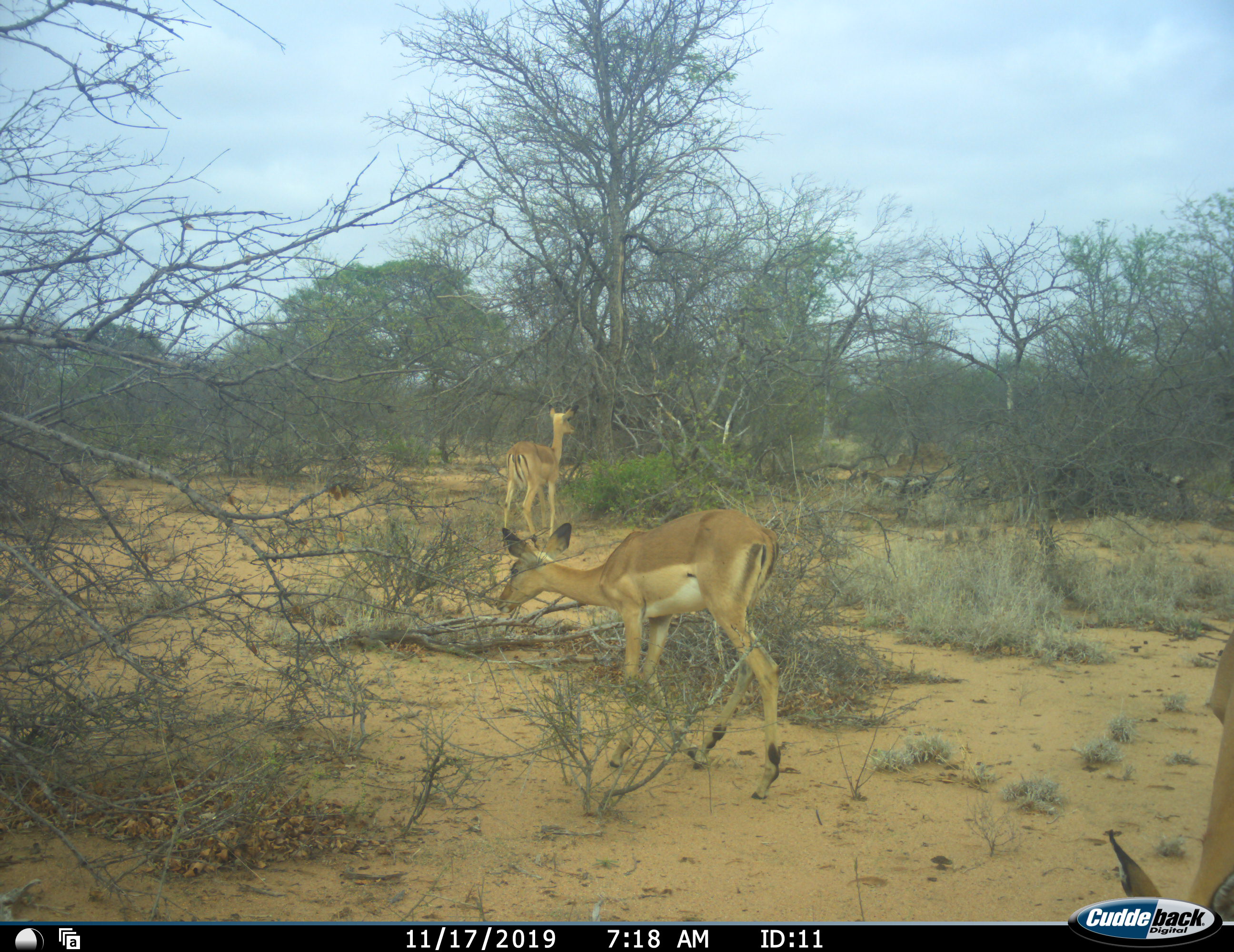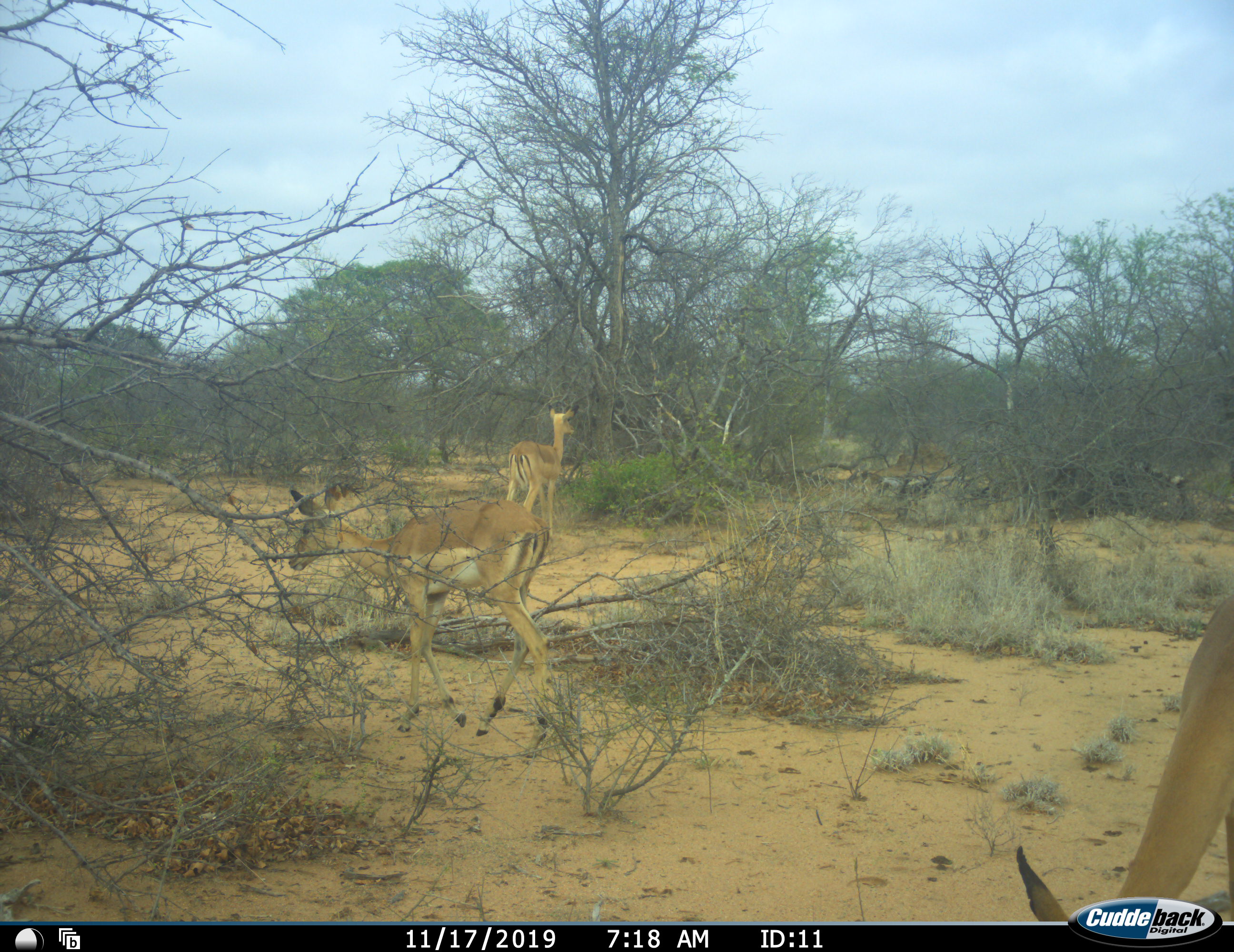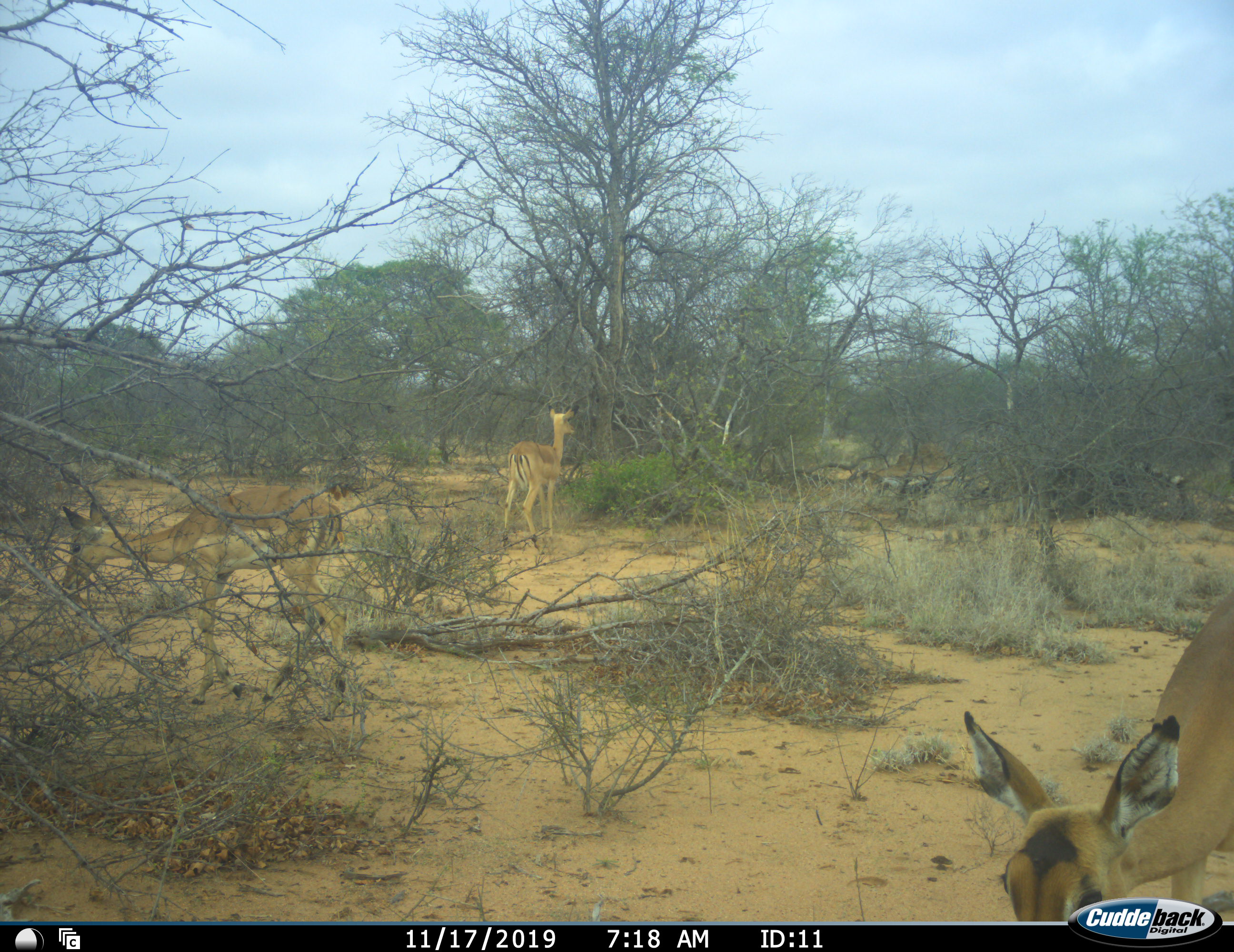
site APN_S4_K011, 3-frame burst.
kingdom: Animalia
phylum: Chordata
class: Mammalia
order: Artiodactyla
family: Bovidae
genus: Aepyceros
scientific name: Aepyceros melampus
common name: impala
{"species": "impala (Aepyceros melampus)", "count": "3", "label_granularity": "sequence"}